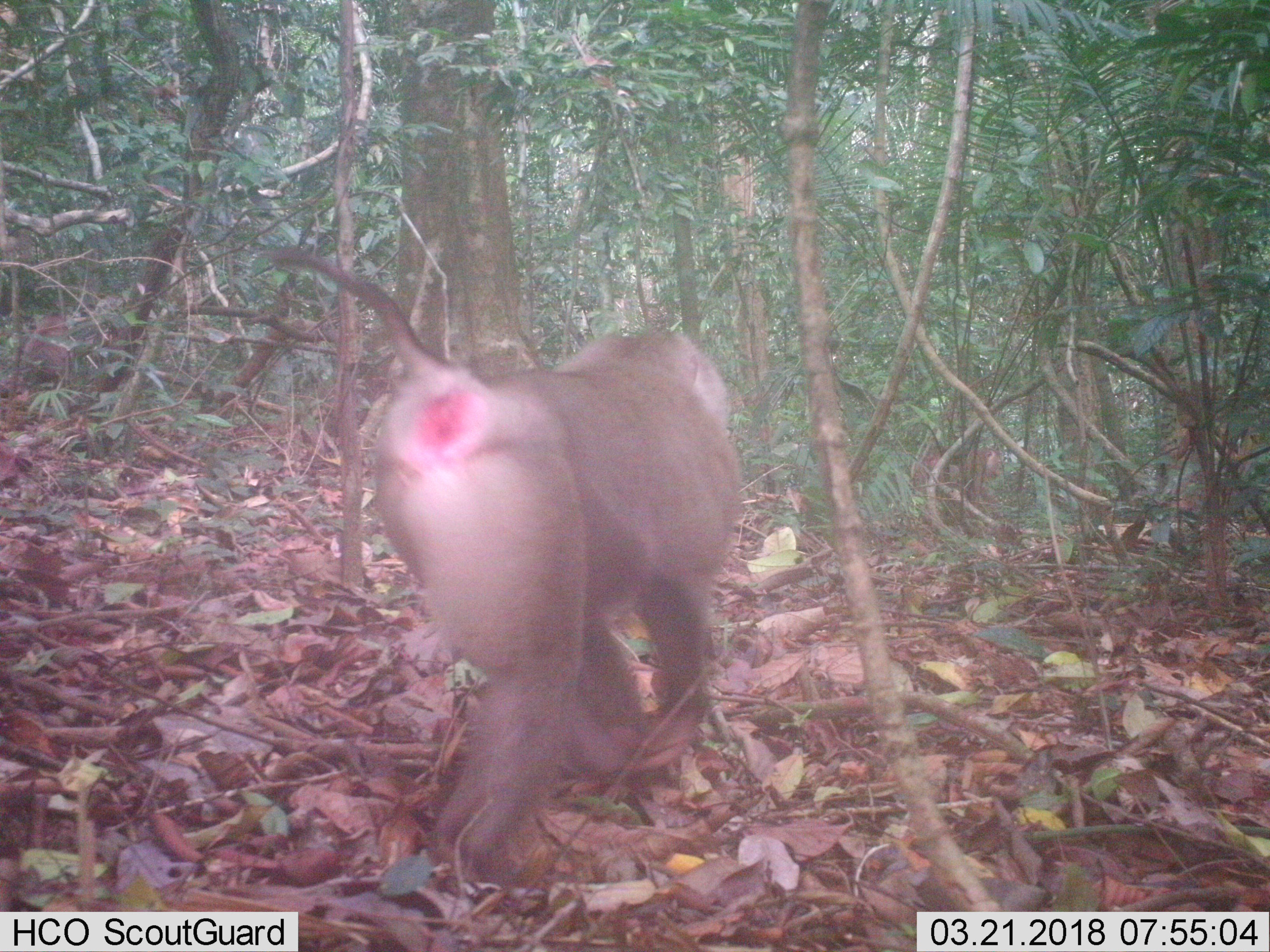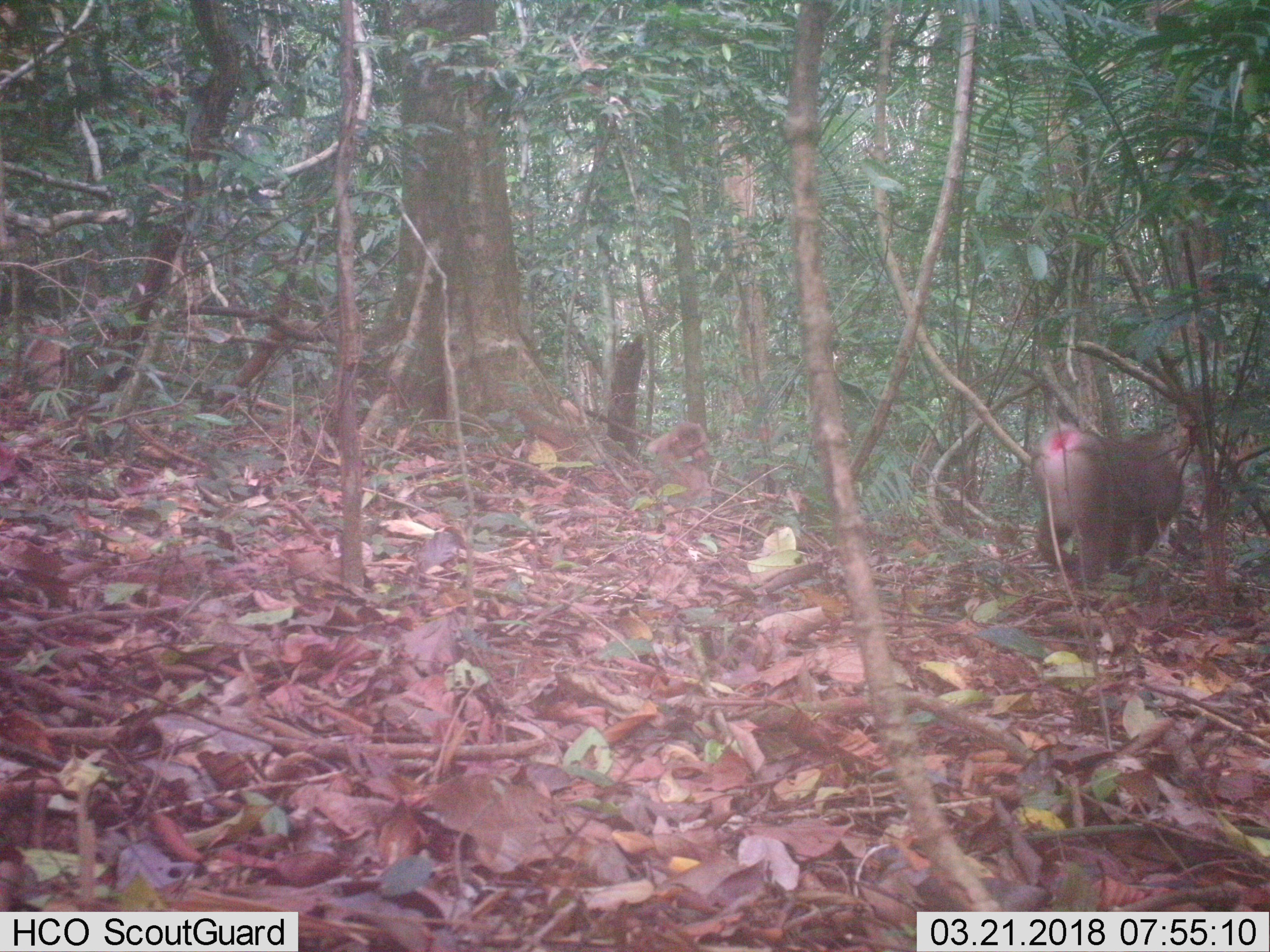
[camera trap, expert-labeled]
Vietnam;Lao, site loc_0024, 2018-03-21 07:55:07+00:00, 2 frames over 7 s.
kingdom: Animalia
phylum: Chordata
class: Mammalia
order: Primates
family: Cercopithecidae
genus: Macaca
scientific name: Macaca nemestrina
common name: pig-tailed macaque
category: pig tailed macaque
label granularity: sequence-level